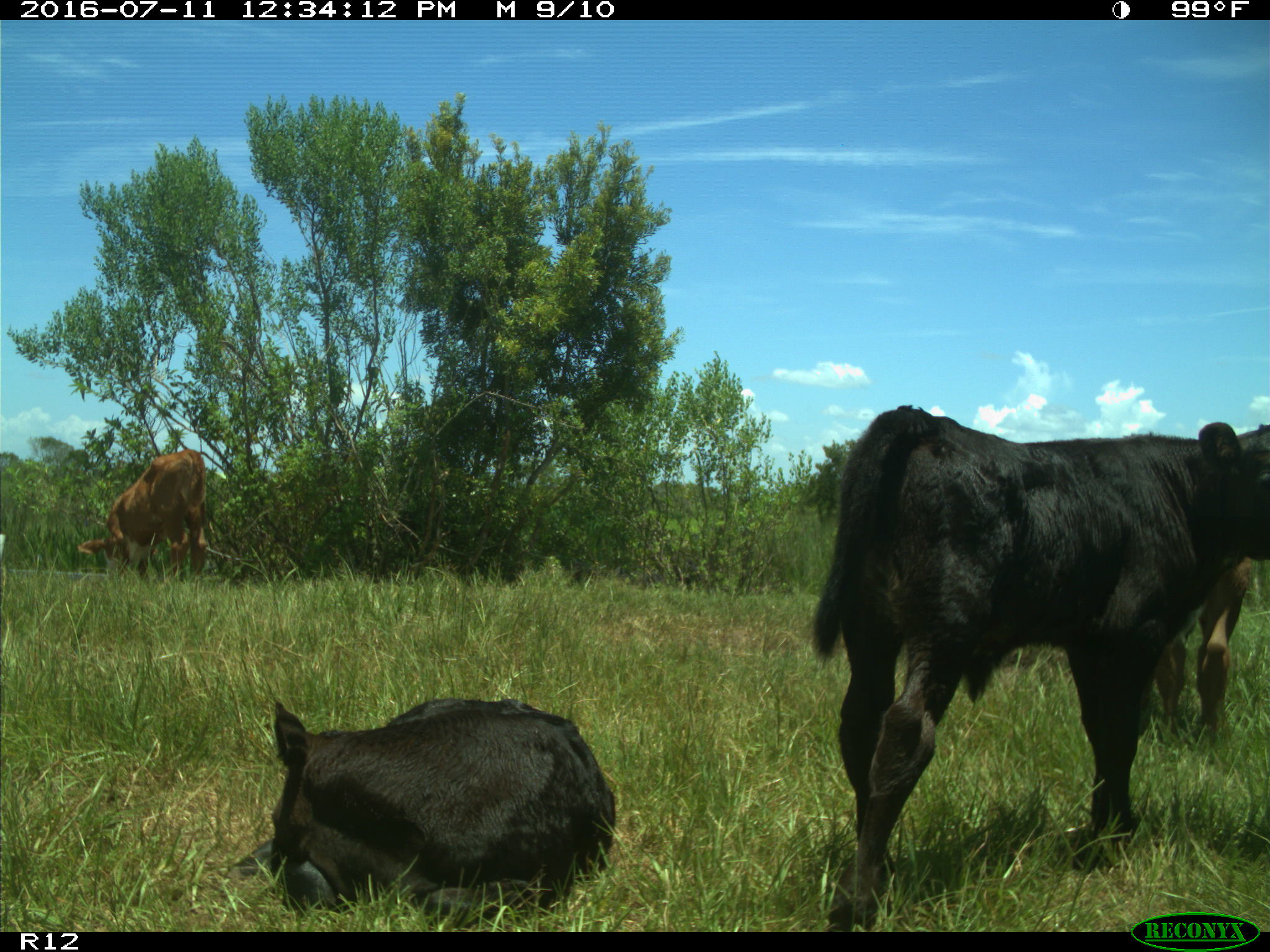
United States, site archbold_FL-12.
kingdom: Animalia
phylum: Chordata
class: Mammalia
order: Artiodactyla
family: Bovidae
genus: Bos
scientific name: Bos taurus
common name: domestic cow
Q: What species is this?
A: Bos taurus (domestic cow).